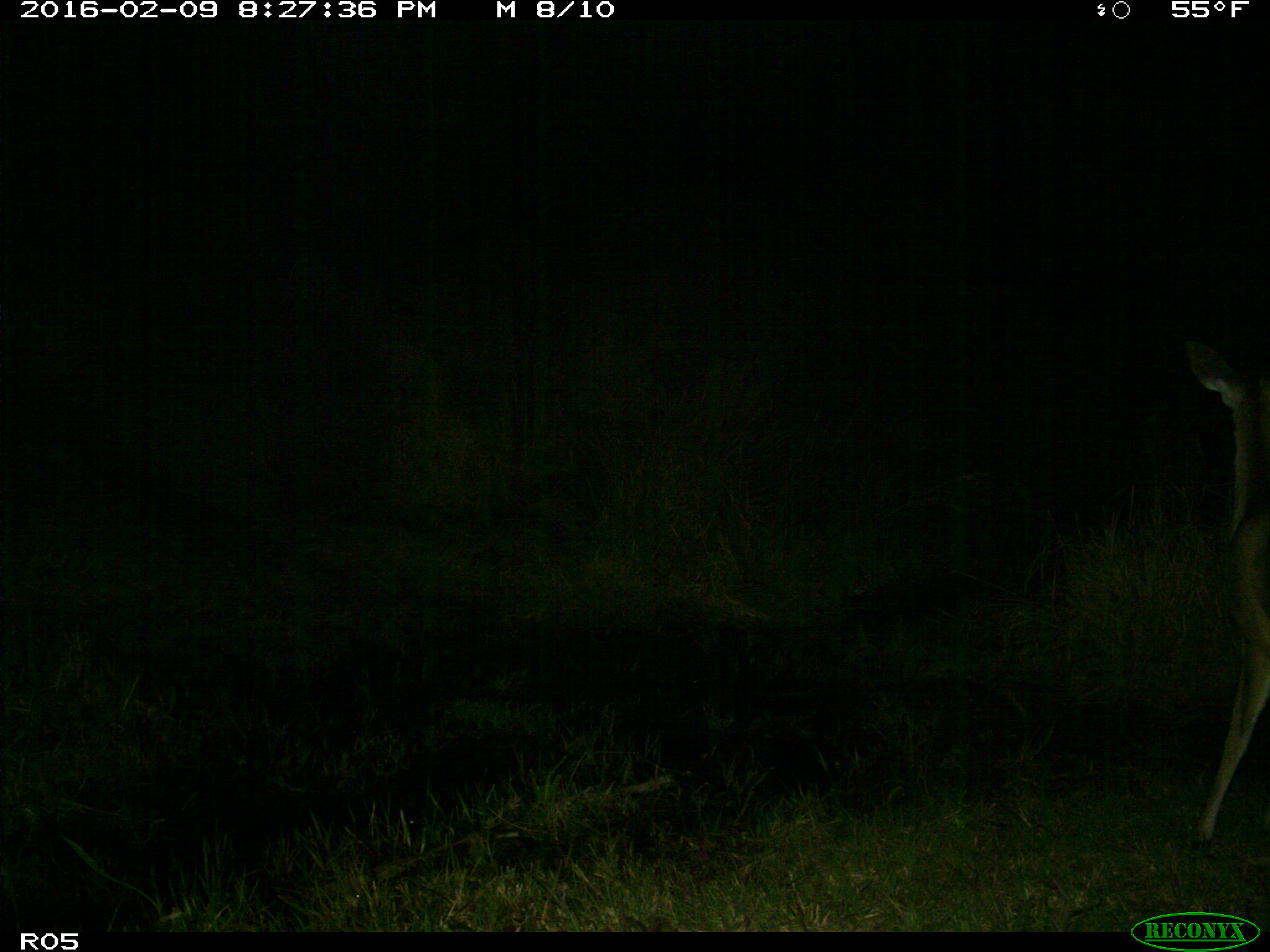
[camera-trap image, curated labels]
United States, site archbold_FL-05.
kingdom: Animalia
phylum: Chordata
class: Mammalia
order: Artiodactyla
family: Cervidae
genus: Odocoileus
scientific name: Odocoileus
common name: deer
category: unidentified deer